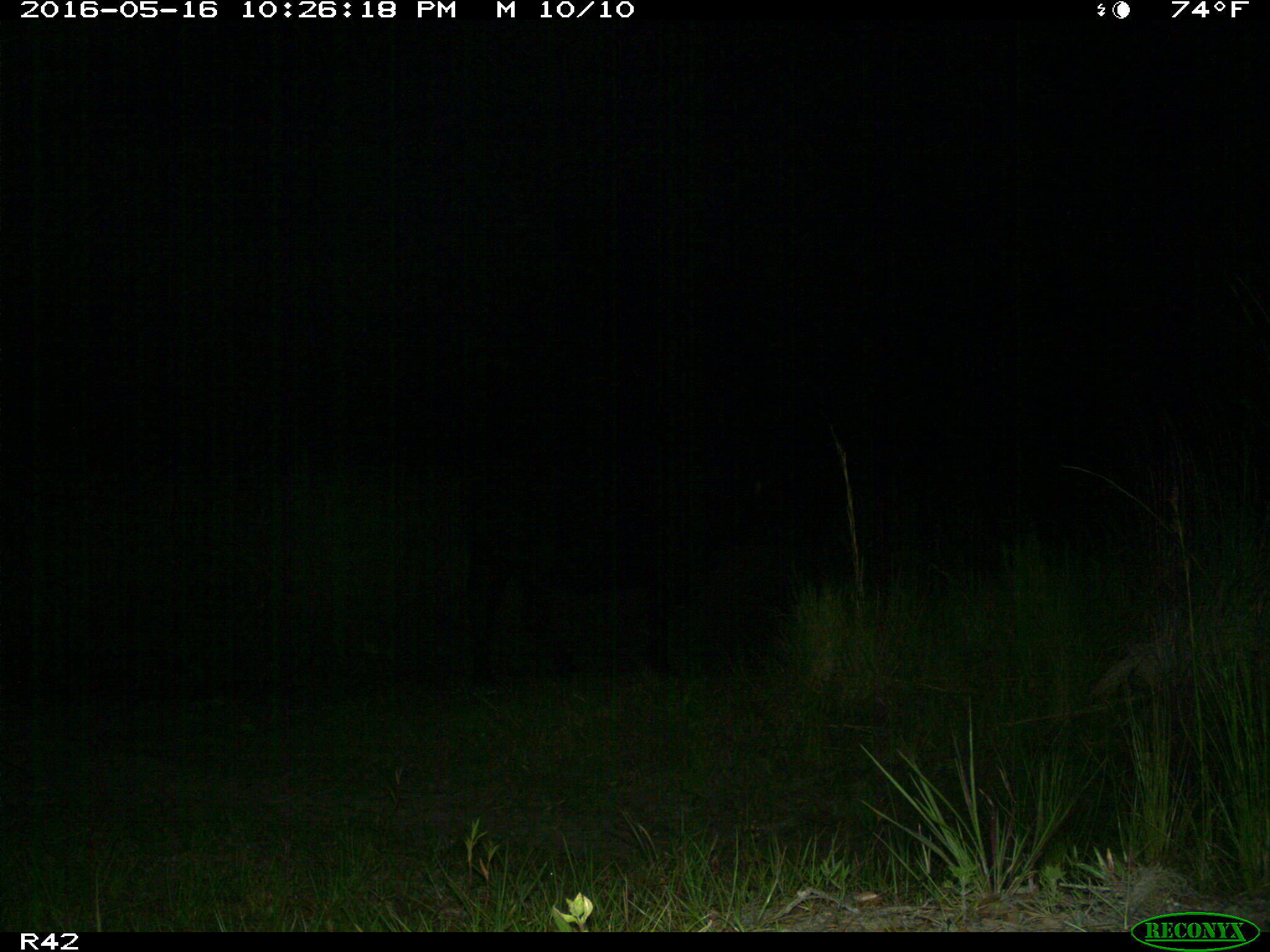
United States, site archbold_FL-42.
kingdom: Animalia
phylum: Chordata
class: Mammalia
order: Artiodactyla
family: Bovidae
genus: Bos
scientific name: Bos taurus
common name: domestic cow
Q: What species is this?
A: Bos taurus (domestic cow).